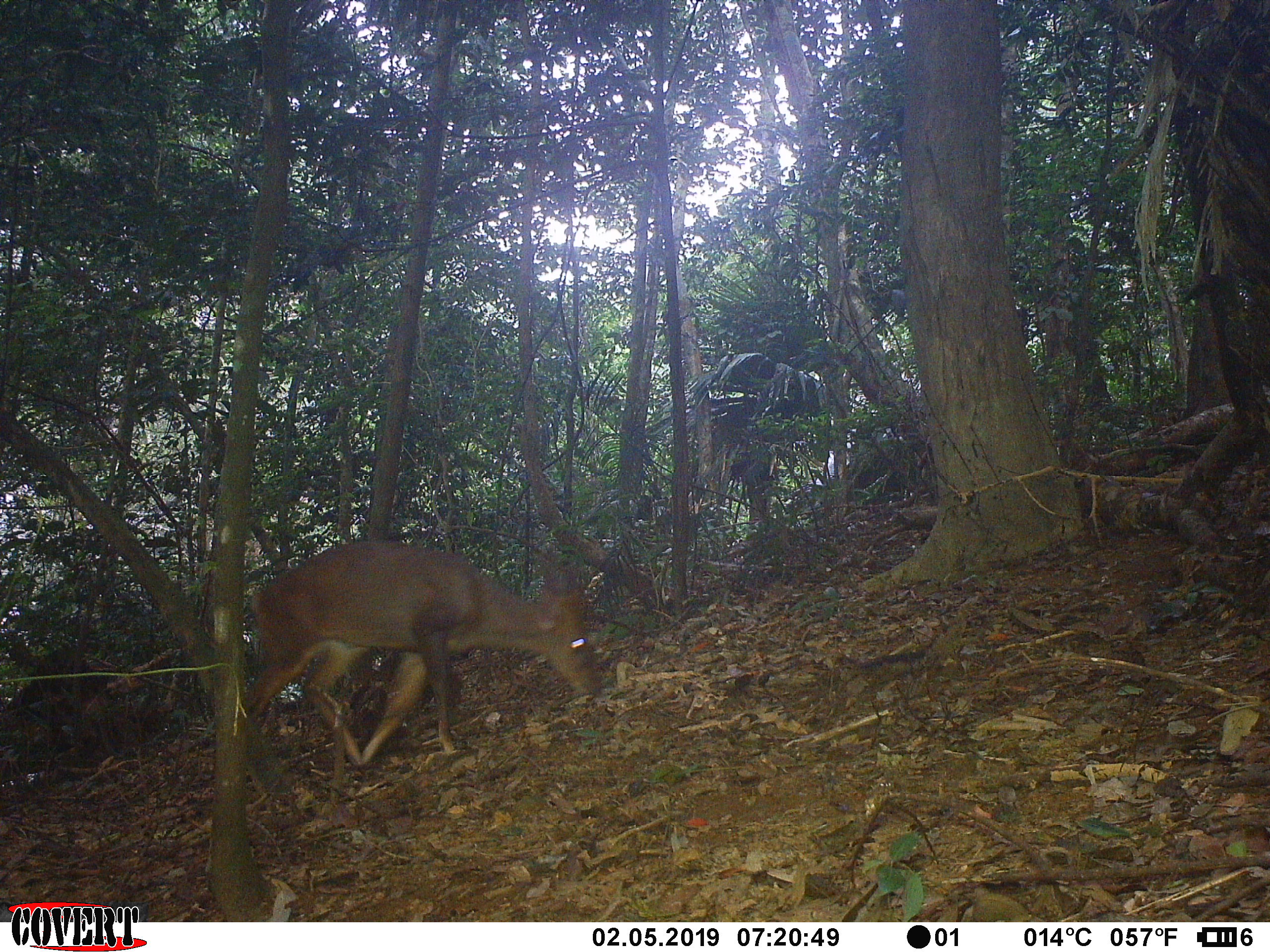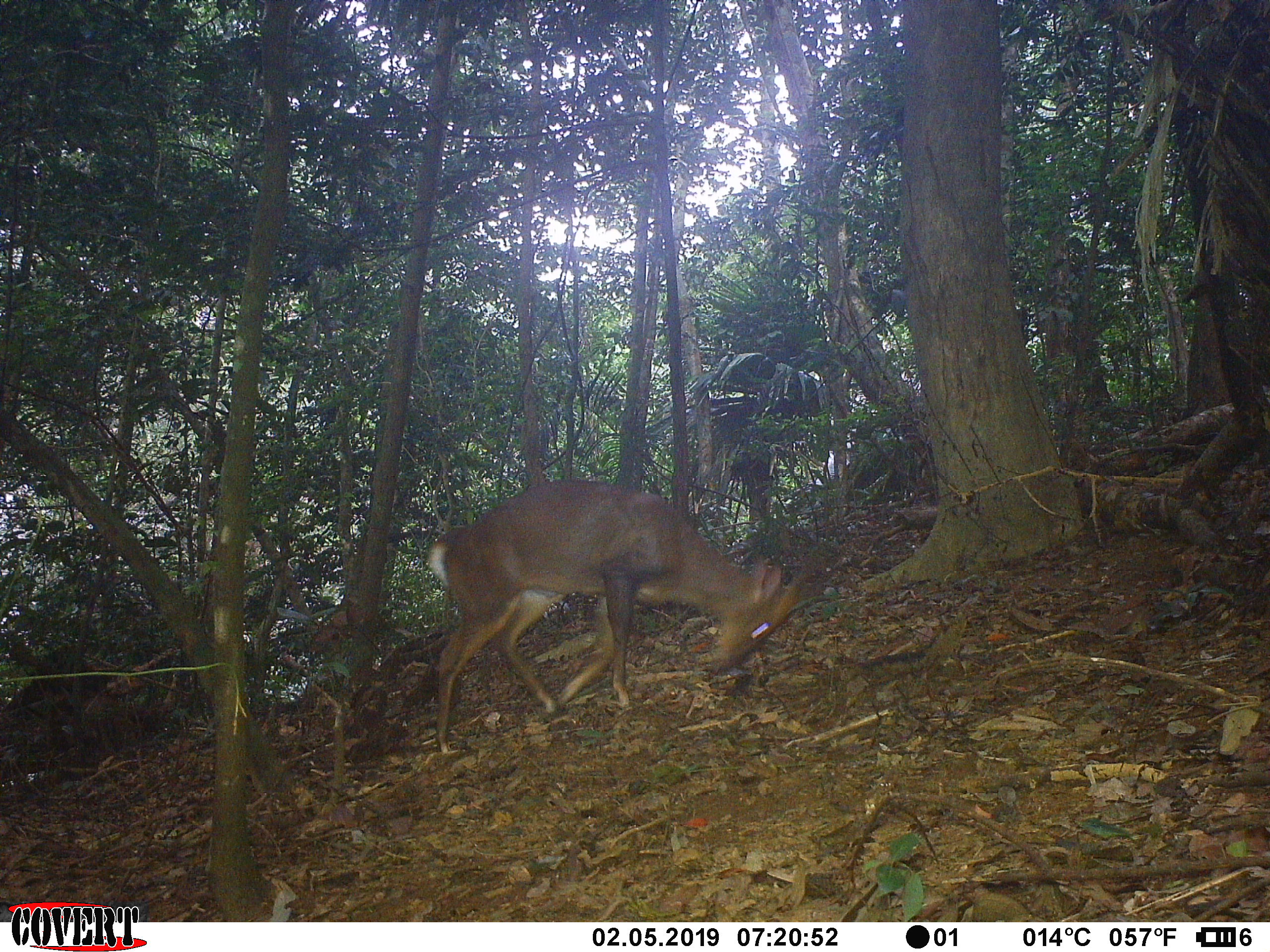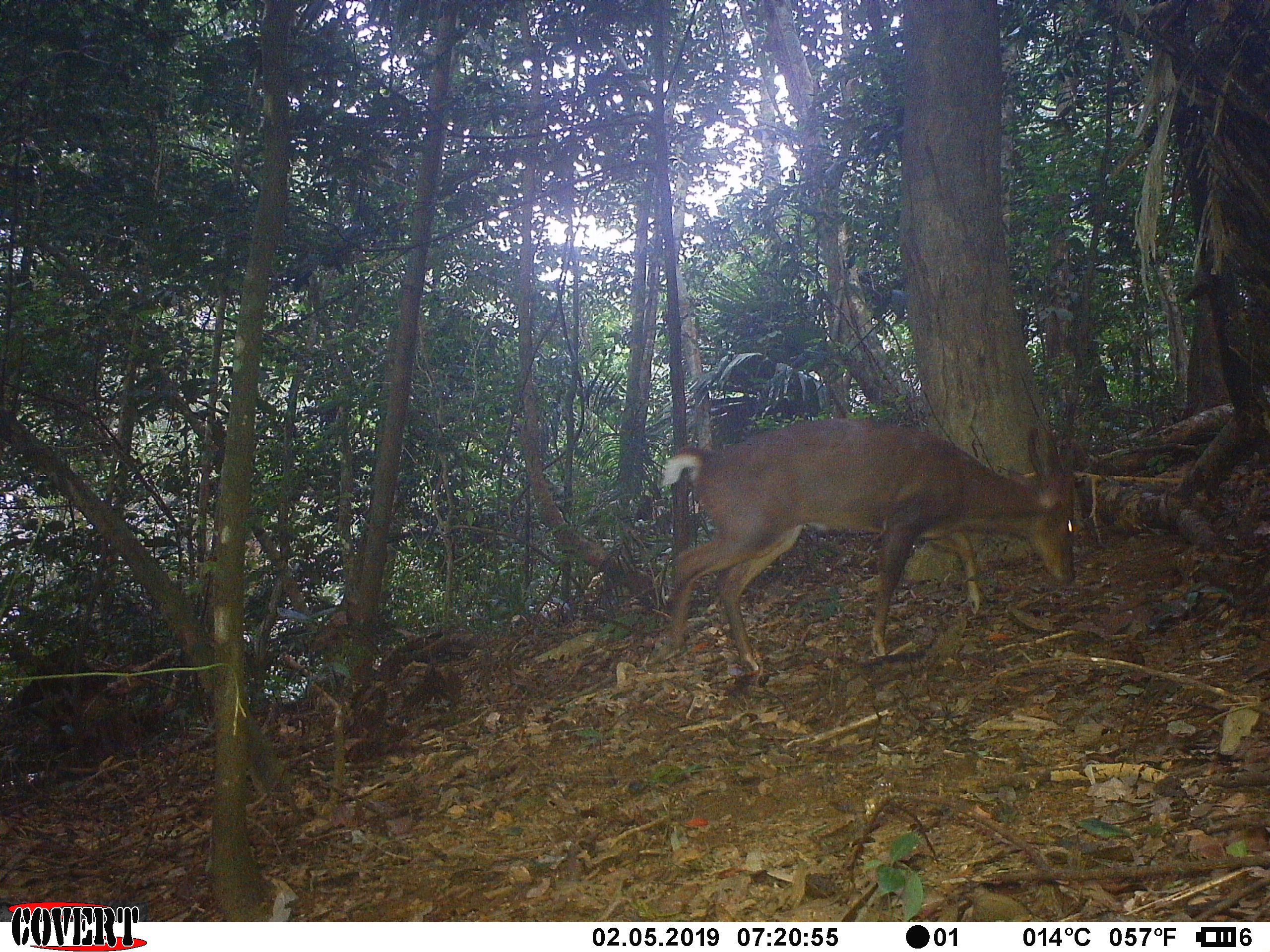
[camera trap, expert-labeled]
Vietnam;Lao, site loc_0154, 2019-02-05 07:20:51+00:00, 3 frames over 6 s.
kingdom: Animalia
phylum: Chordata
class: Mammalia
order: Artiodactyla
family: Cervidae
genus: Muntiacus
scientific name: Muntiacus vuquangensis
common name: large-antlered muntjac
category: large antlered muntjac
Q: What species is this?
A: Large antlered muntjac (large-antlered muntjac) (Muntiacus vuquangensis).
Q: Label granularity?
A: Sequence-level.